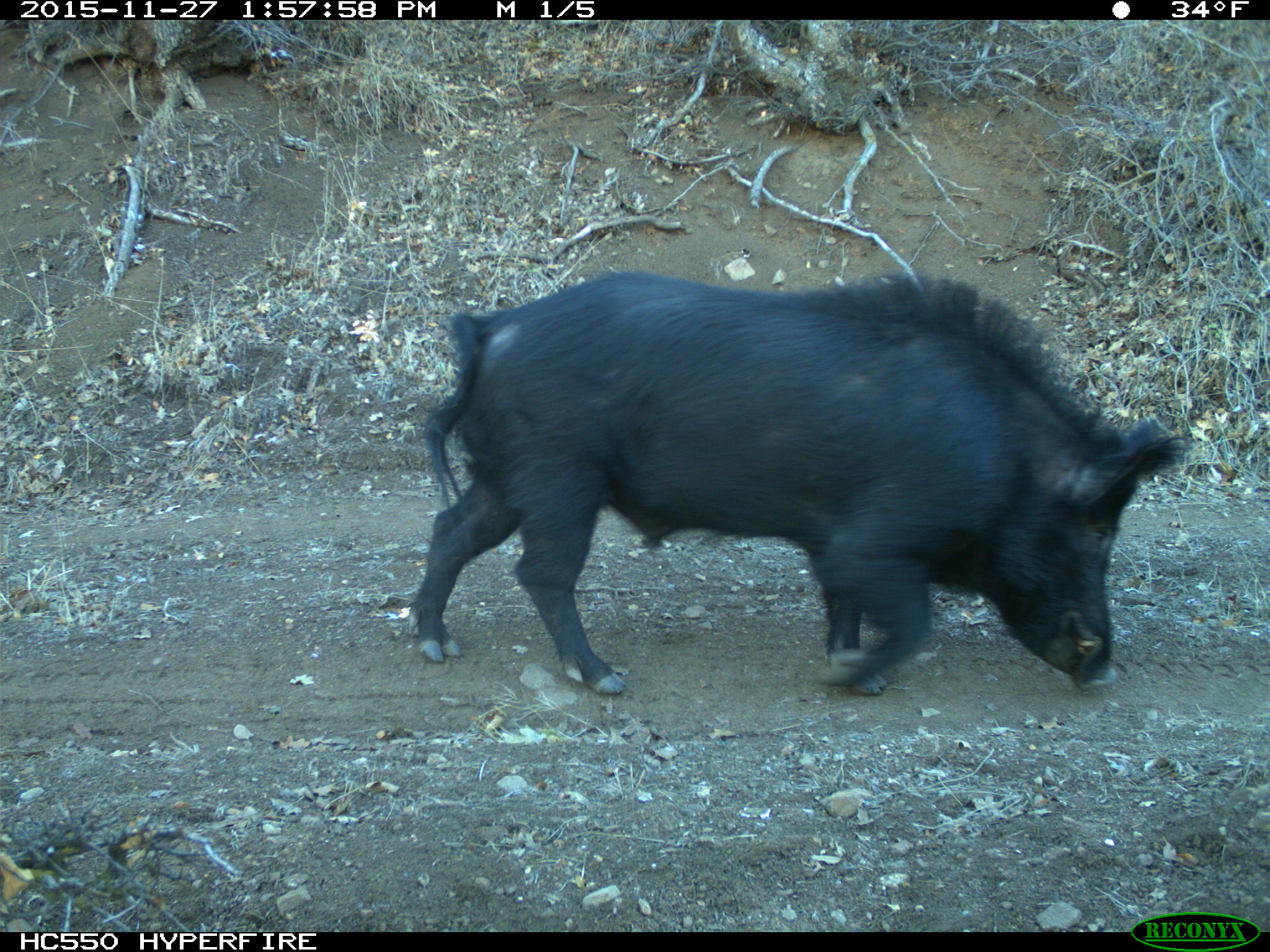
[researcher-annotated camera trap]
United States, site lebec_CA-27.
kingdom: Animalia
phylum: Chordata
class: Mammalia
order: Artiodactyla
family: Suidae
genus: Sus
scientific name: Sus scrofa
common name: wild boar